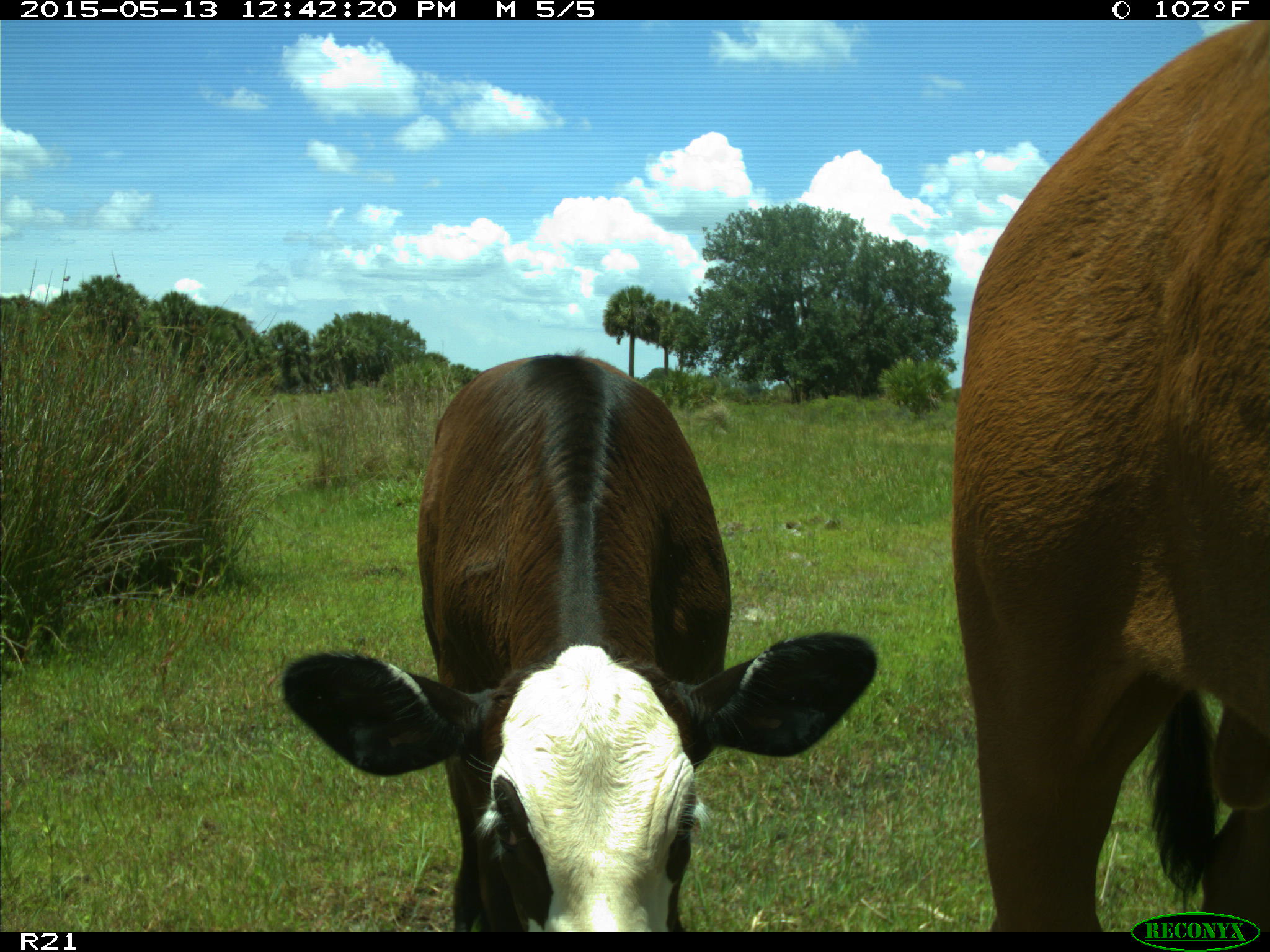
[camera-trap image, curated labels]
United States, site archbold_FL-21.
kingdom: Animalia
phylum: Chordata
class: Mammalia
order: Artiodactyla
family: Bovidae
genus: Bos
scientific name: Bos taurus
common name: domestic cow